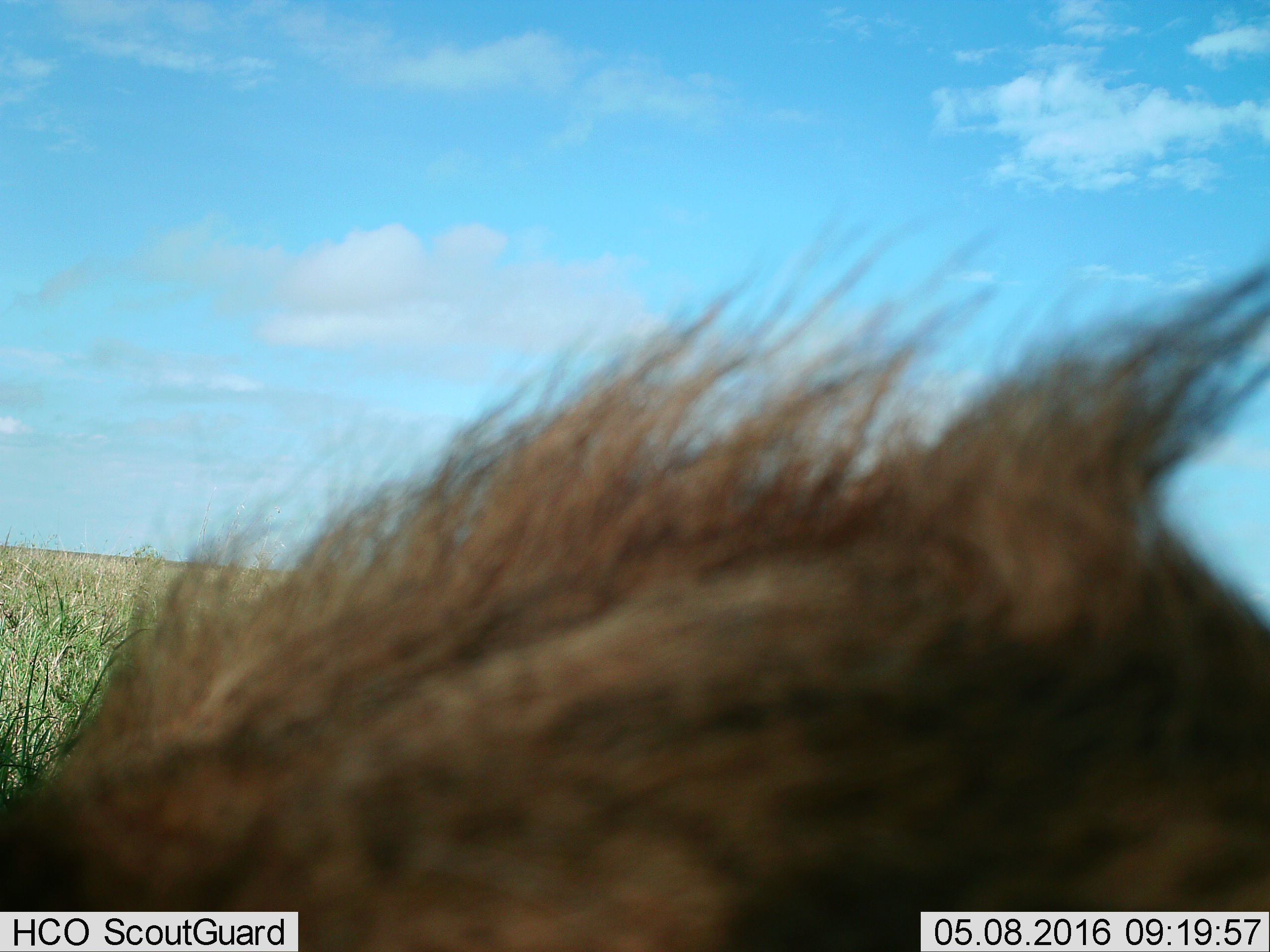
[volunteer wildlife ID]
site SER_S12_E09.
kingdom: Animalia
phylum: Chordata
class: Mammalia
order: Carnivora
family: Felidae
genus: Panthera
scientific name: Panthera leo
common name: lion male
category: lionmale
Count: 1.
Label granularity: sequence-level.